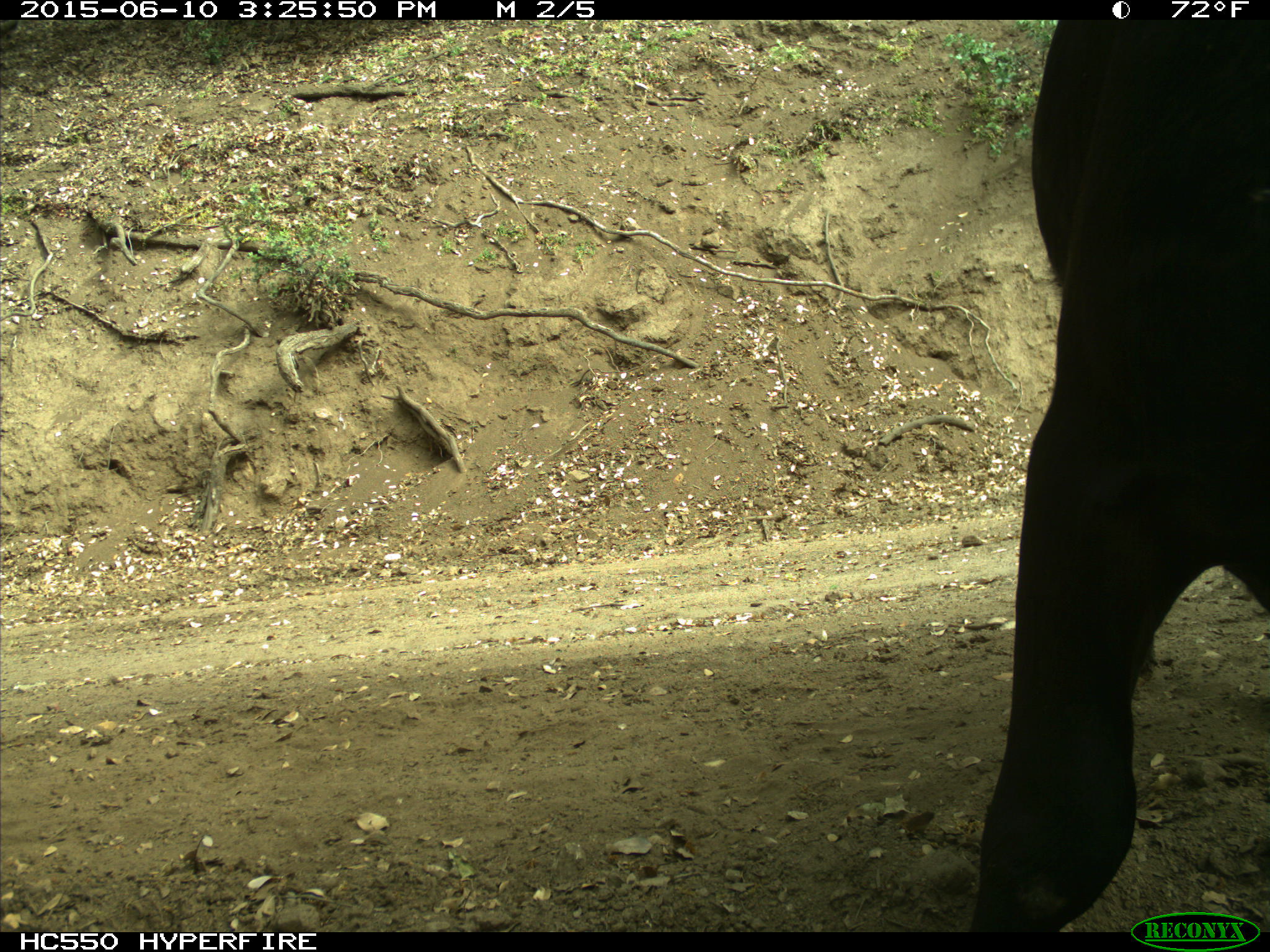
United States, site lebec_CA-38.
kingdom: Animalia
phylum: Chordata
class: Mammalia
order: Artiodactyla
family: Bovidae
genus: Bos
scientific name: Bos taurus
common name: domestic cow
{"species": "Bos taurus (domestic cow)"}